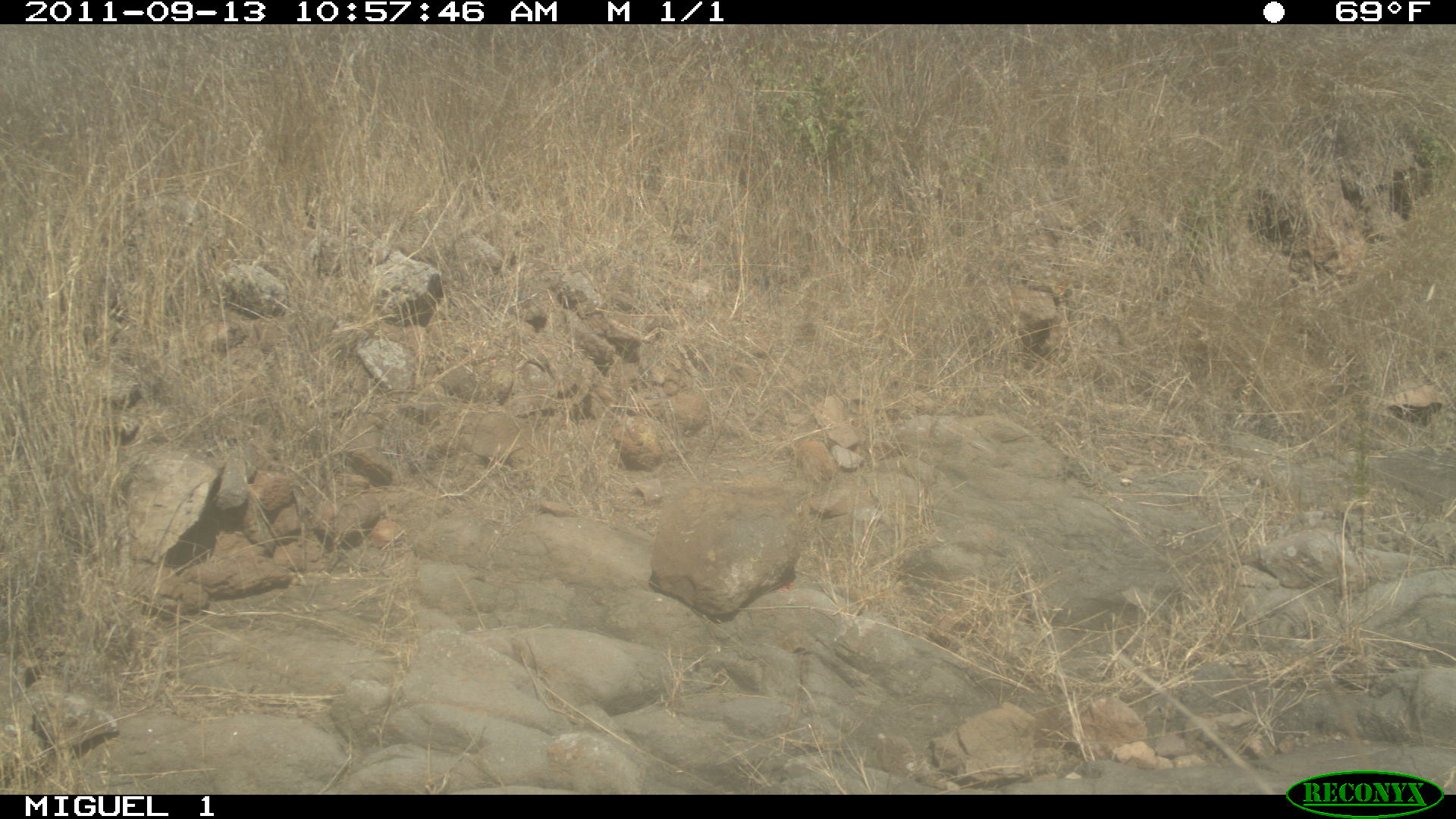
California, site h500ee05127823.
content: no animal present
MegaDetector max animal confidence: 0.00